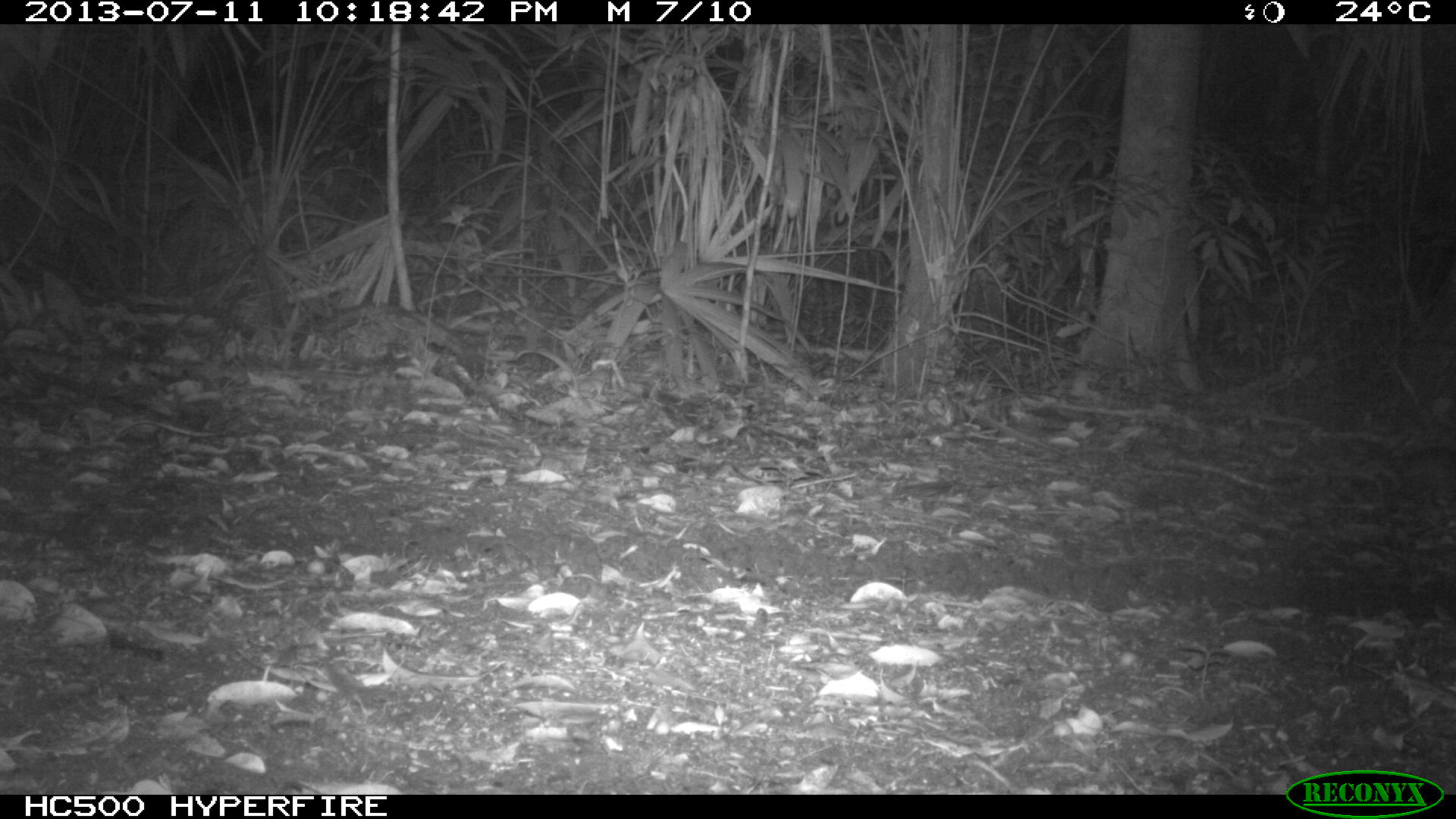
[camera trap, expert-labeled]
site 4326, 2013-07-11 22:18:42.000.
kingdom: Animalia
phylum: Chordata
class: Mammalia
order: Didelphimorphia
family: Didelphidae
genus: Didelphis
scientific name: Didelphis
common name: american opossums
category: didelphis sp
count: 1